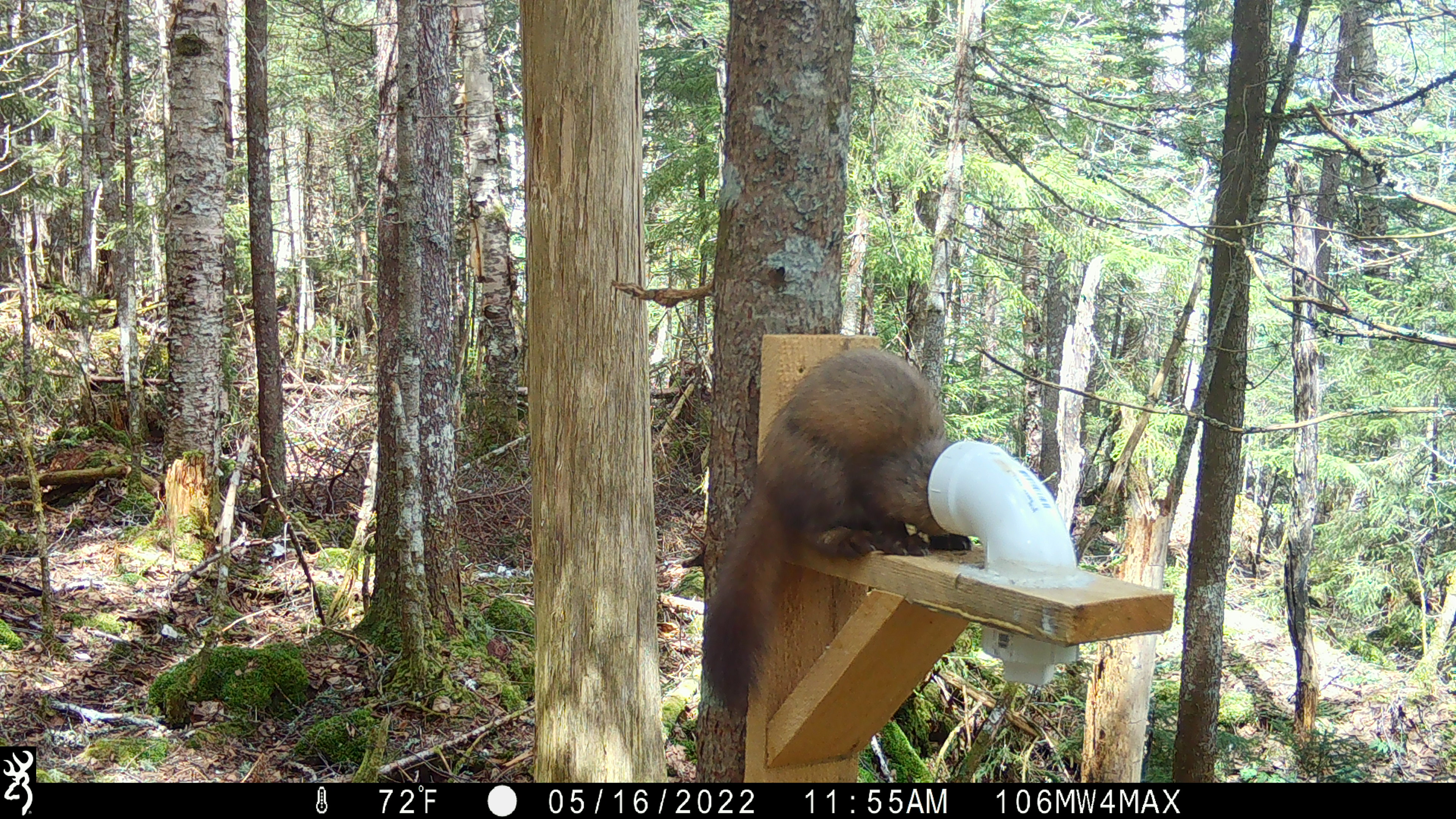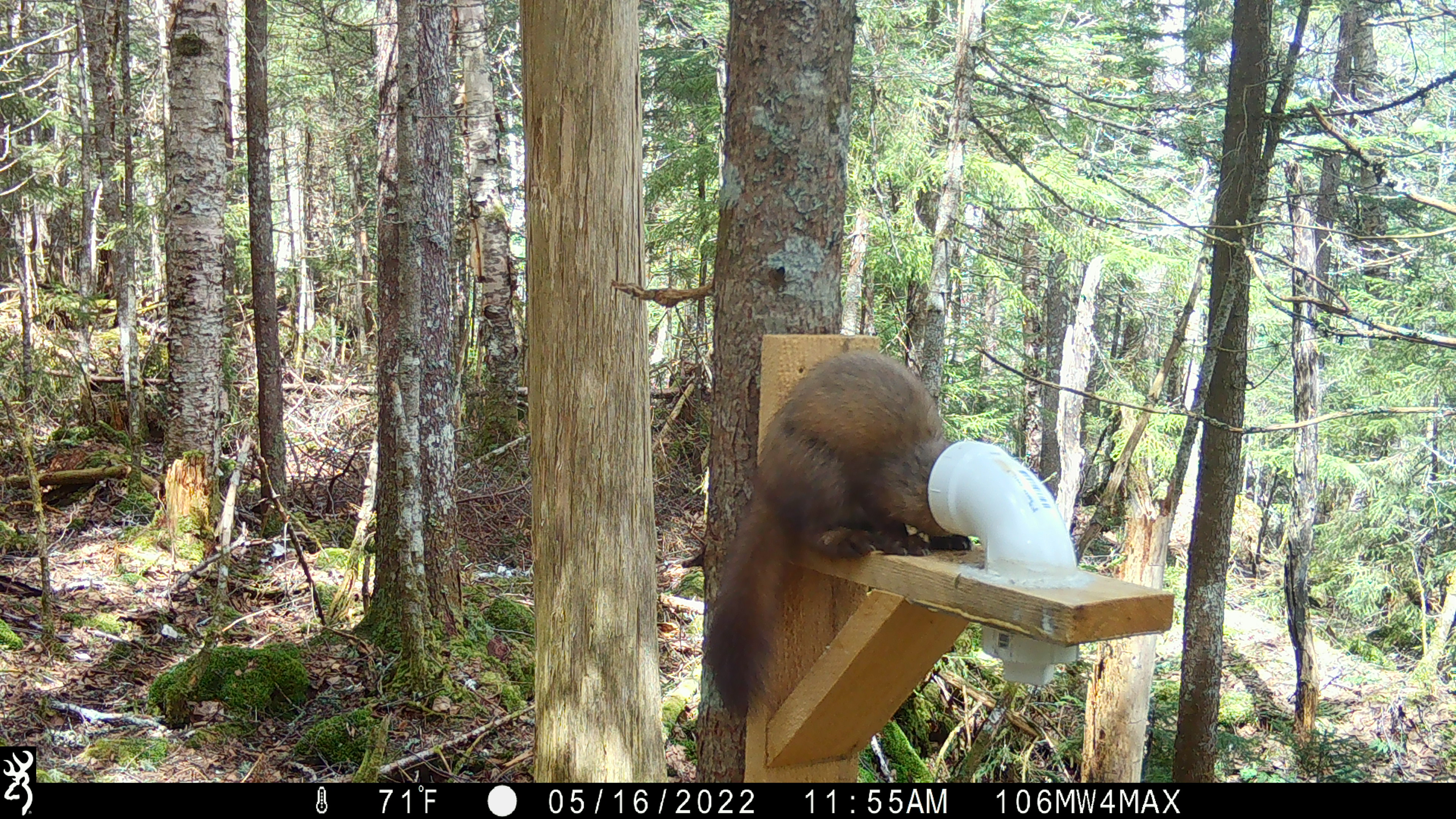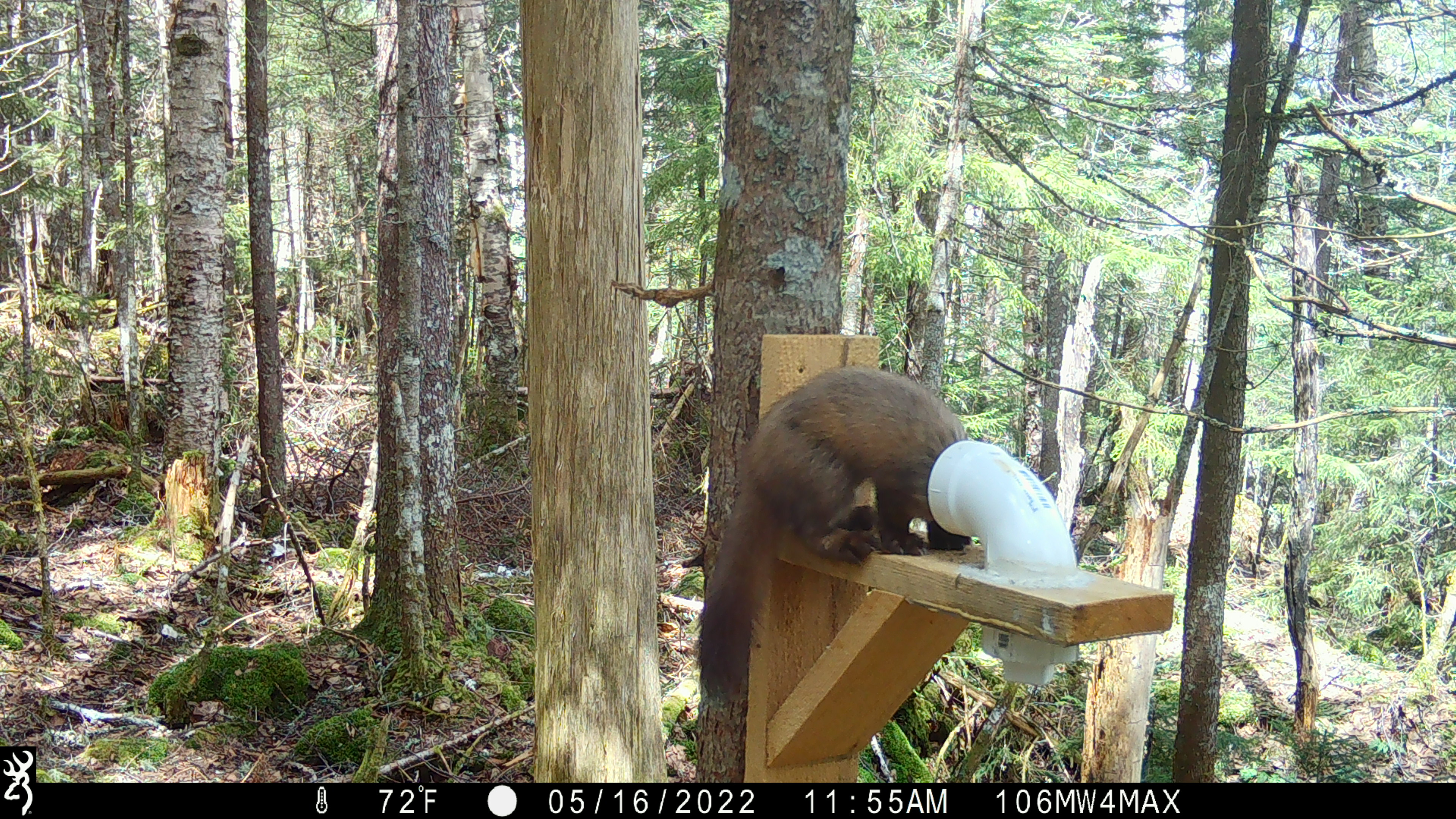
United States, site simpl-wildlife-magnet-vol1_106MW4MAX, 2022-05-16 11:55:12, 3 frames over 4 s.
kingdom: Animalia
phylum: Chordata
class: Mammalia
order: Carnivora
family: Mustelidae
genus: Martes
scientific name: Martes americana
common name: american marten